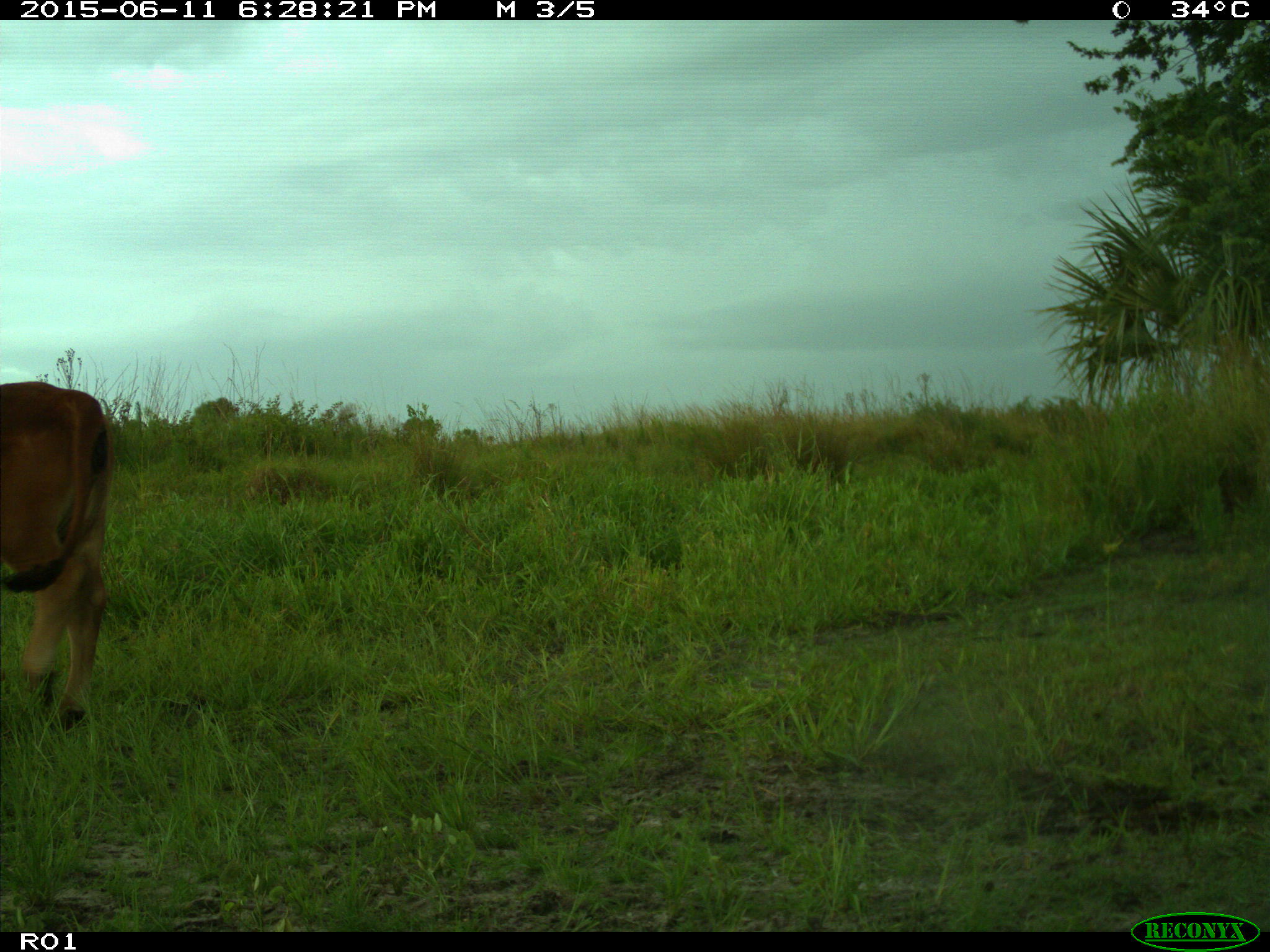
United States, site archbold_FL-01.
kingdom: Animalia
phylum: Chordata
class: Mammalia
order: Artiodactyla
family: Bovidae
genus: Bos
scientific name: Bos taurus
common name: domestic cow